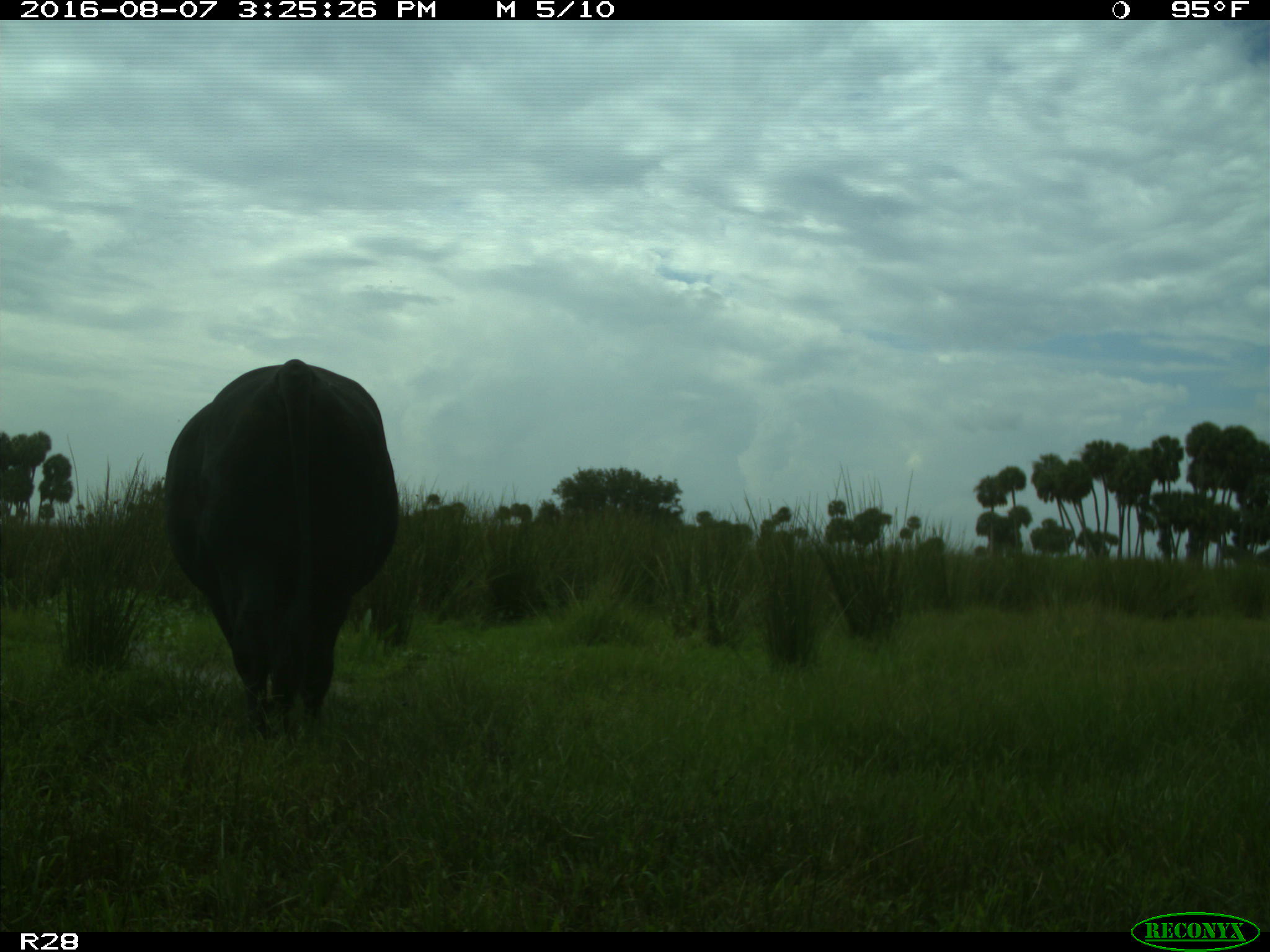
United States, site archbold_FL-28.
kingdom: Animalia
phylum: Chordata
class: Mammalia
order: Artiodactyla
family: Bovidae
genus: Bos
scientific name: Bos taurus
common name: domestic cow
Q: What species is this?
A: Bos taurus (domestic cow).